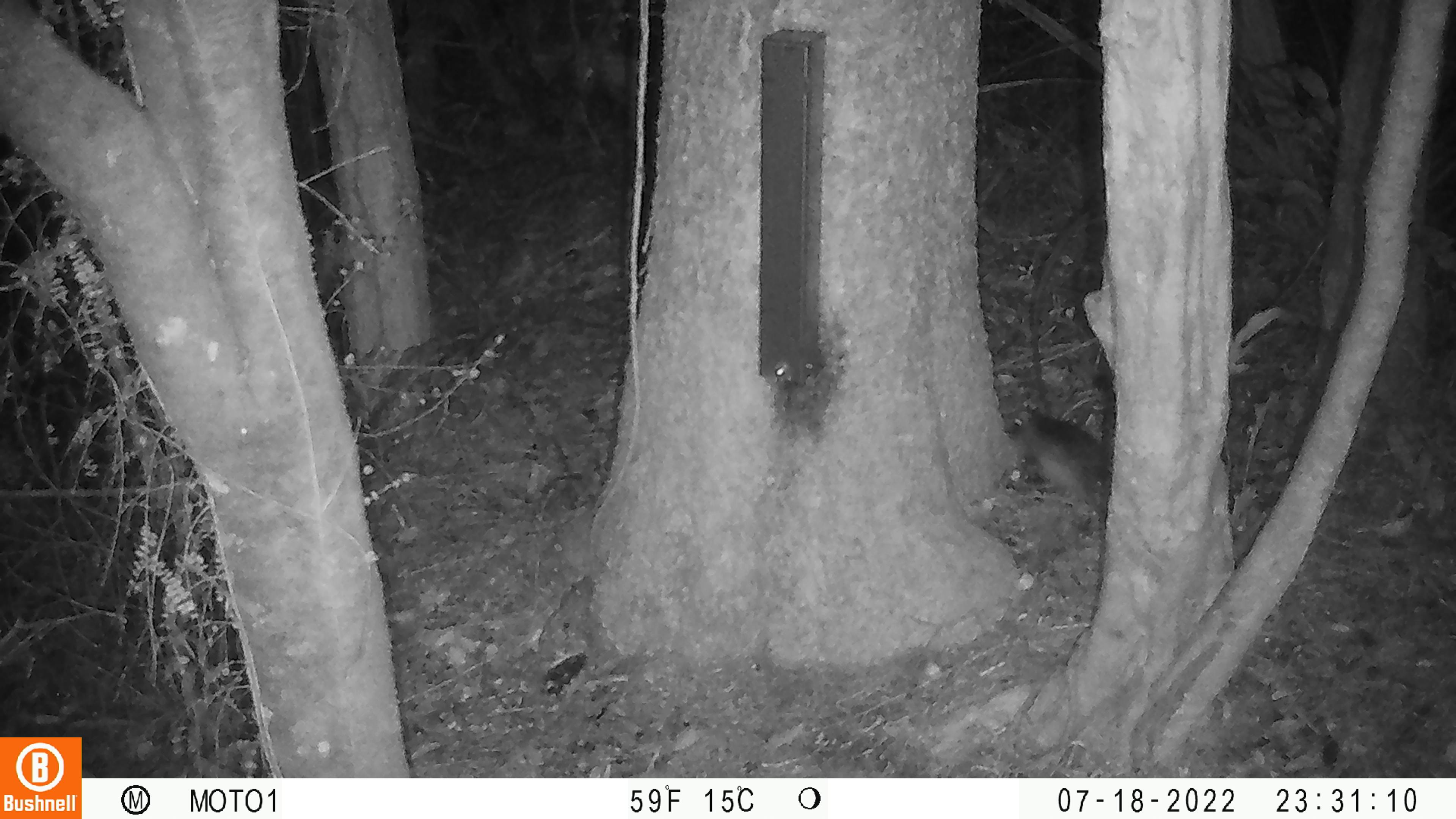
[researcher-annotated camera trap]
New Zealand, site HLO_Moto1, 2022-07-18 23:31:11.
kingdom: Animalia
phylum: Chordata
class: Mammalia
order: Rodentia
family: Muridae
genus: Rattus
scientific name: Rattus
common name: rat